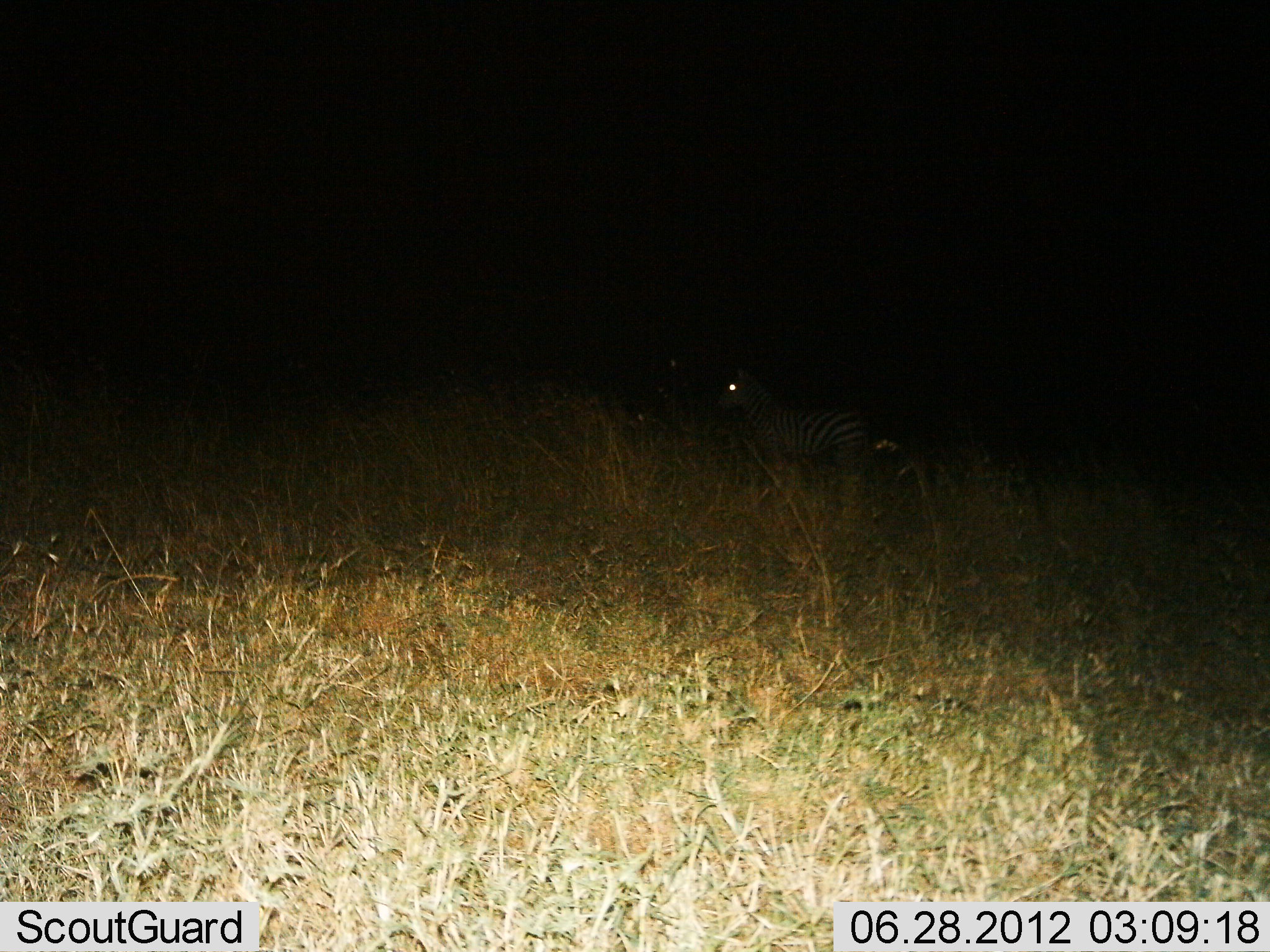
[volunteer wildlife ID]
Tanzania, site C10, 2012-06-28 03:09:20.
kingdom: Animalia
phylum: Chordata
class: Mammalia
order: Perissodactyla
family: Equidae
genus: Equus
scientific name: Equus quagga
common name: plains zebra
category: zebra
Zebra (plains zebra) (Equus quagga), count 1. Behavior (volunteer vote fractions): standing 100%, resting 0%, moving 0%, interacting 0%. Young present (vote fraction): 0%. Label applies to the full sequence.